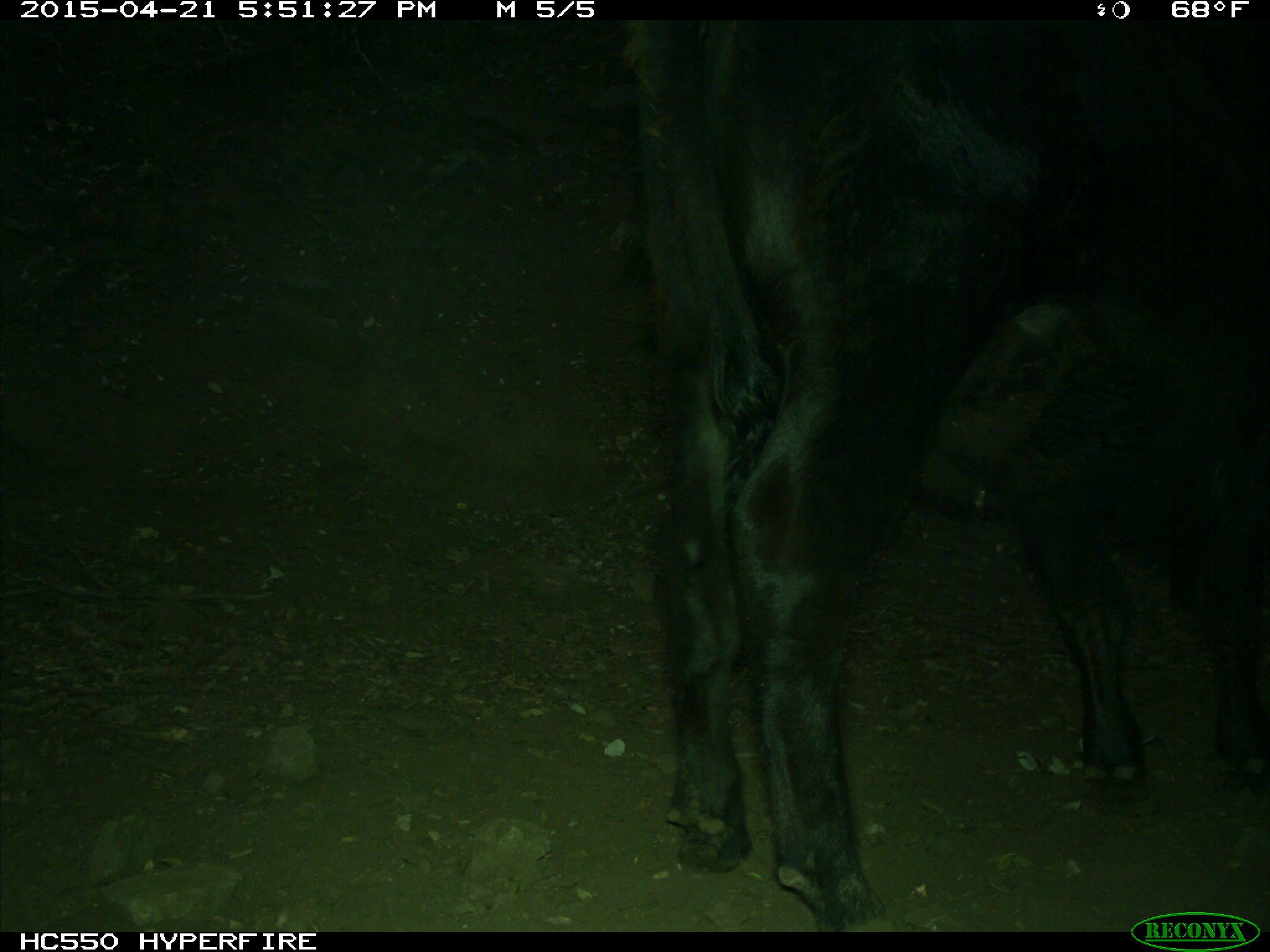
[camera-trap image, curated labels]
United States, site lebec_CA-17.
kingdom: Animalia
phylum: Chordata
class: Mammalia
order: Artiodactyla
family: Bovidae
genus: Bos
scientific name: Bos taurus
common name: domestic cow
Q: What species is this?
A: Bos taurus (domestic cow).